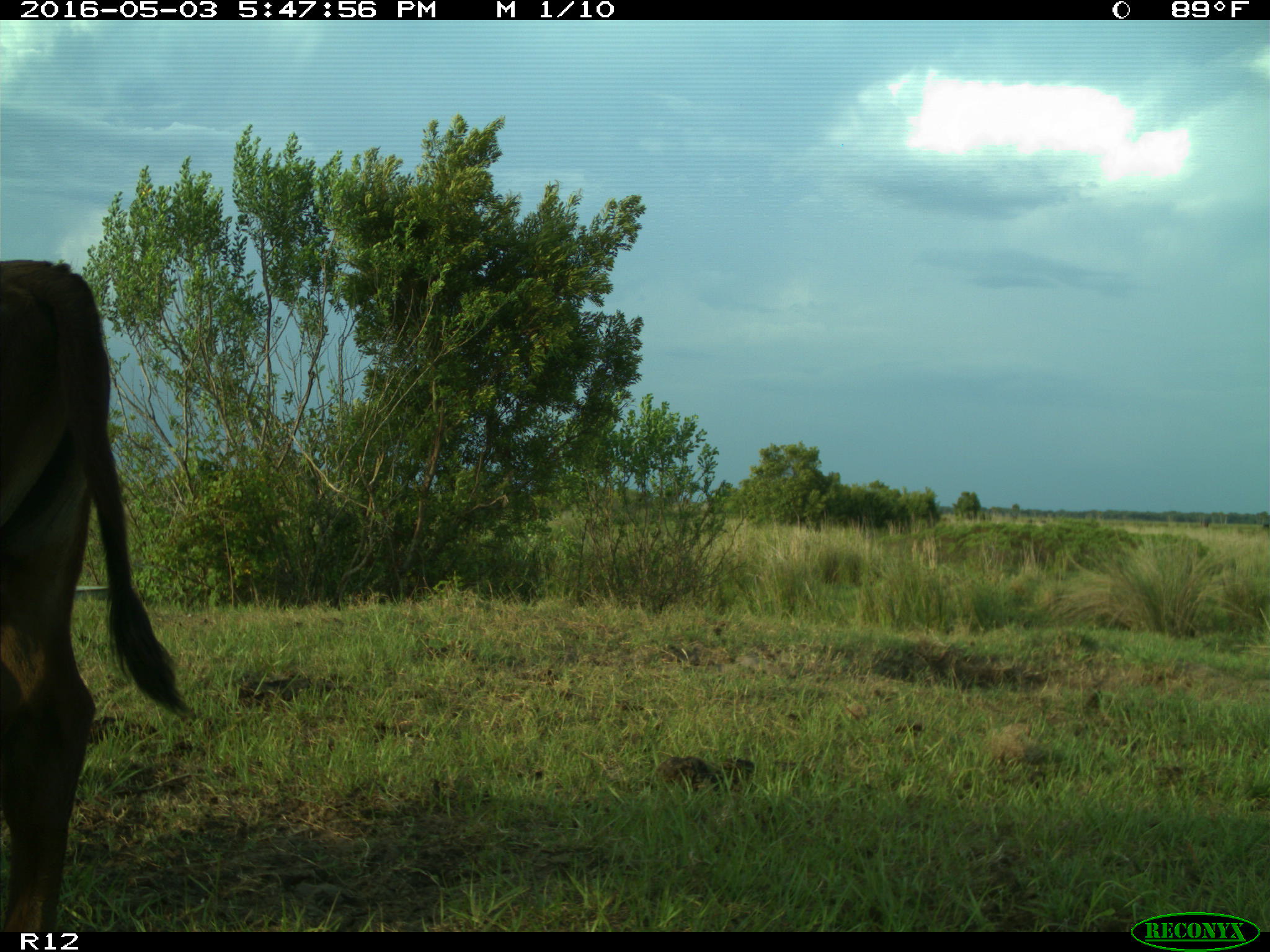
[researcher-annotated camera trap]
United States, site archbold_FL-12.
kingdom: Animalia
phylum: Chordata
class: Mammalia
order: Artiodactyla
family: Bovidae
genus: Bos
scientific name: Bos taurus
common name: domestic cow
Bos taurus (domestic cow).